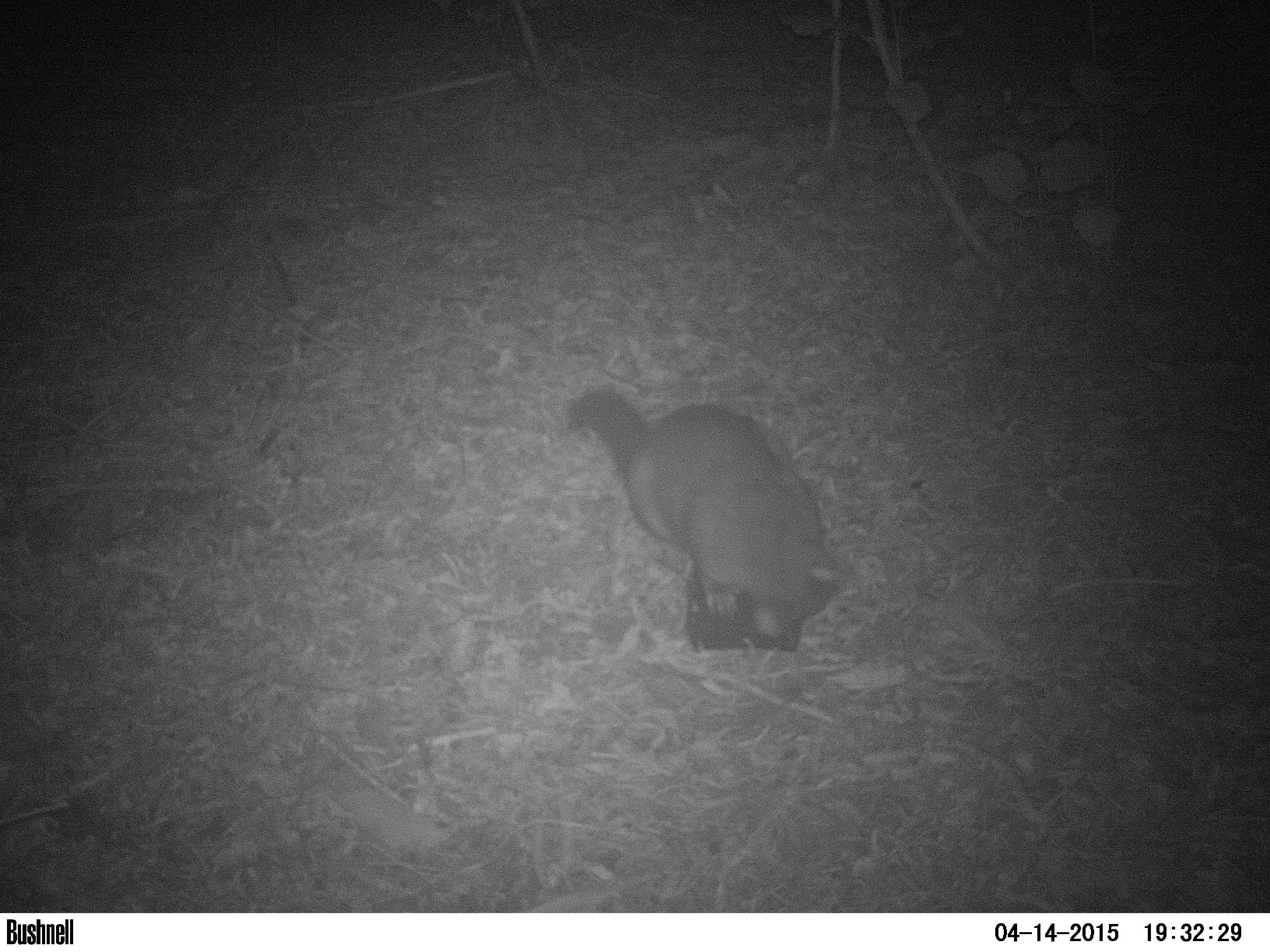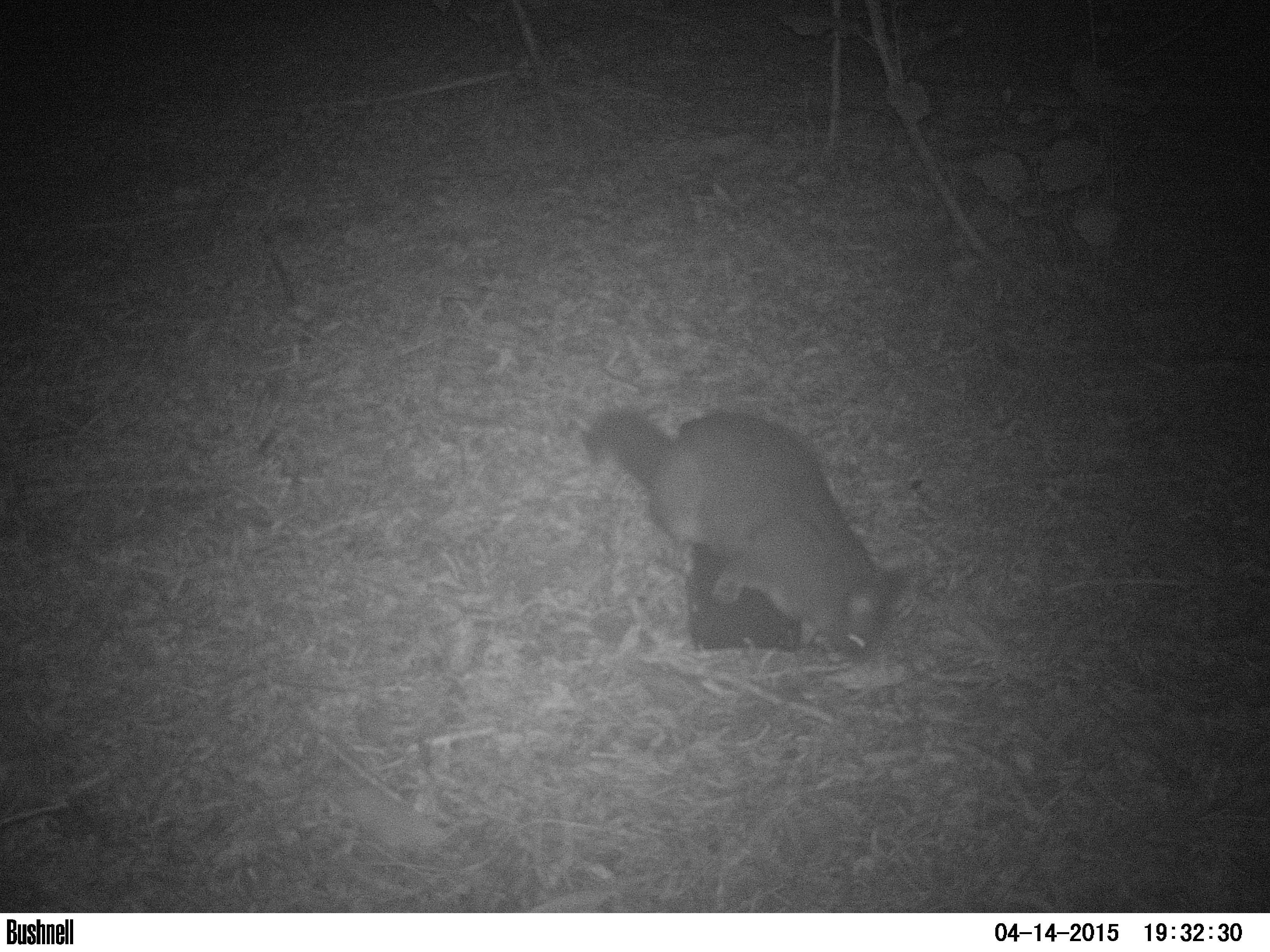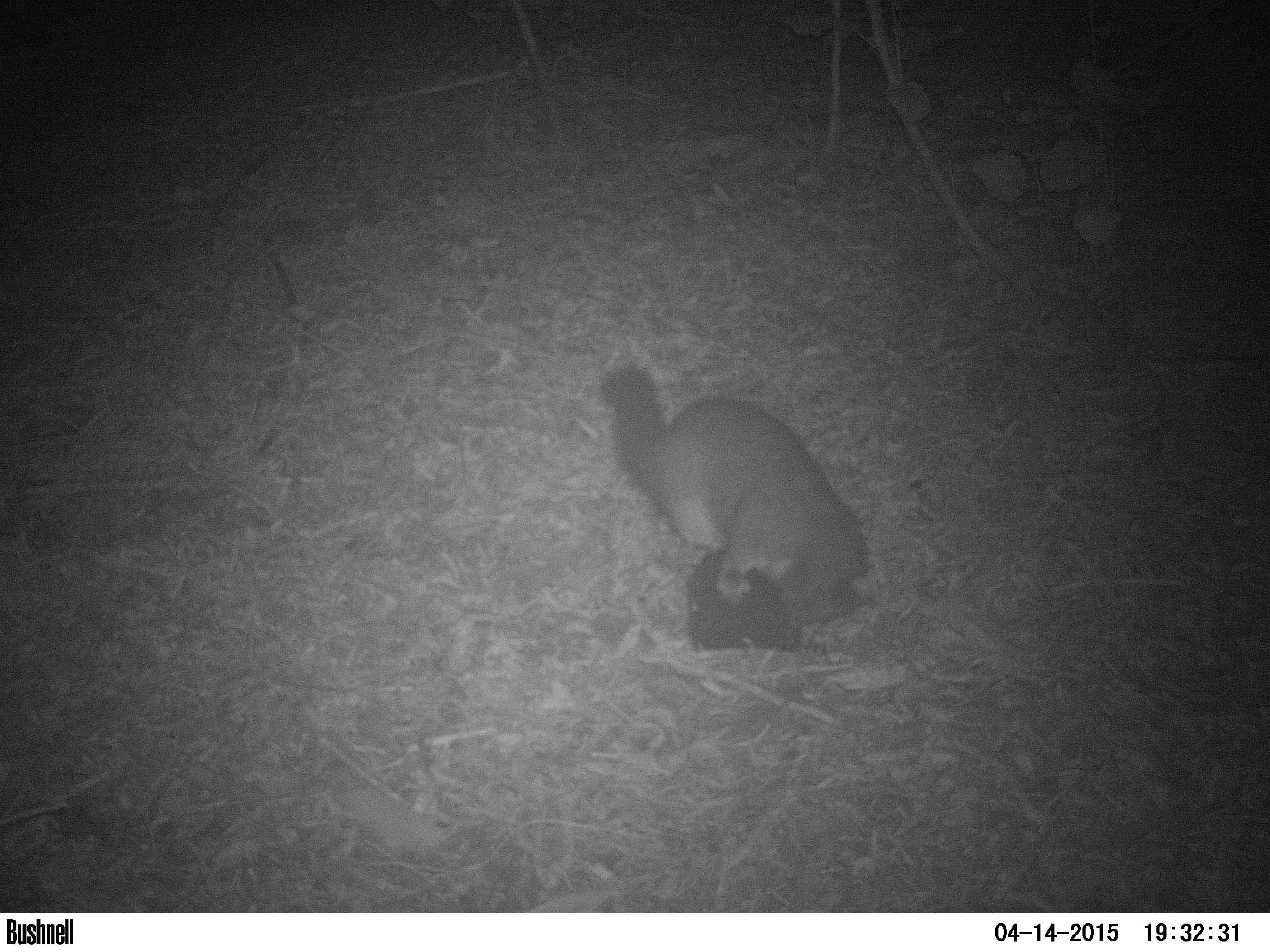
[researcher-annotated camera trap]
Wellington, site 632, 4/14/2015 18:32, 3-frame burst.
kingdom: Animalia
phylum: Chordata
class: Mammalia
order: Didelphimorphia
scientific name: Didelphimorphia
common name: possum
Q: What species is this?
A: Possum (Didelphimorphia).